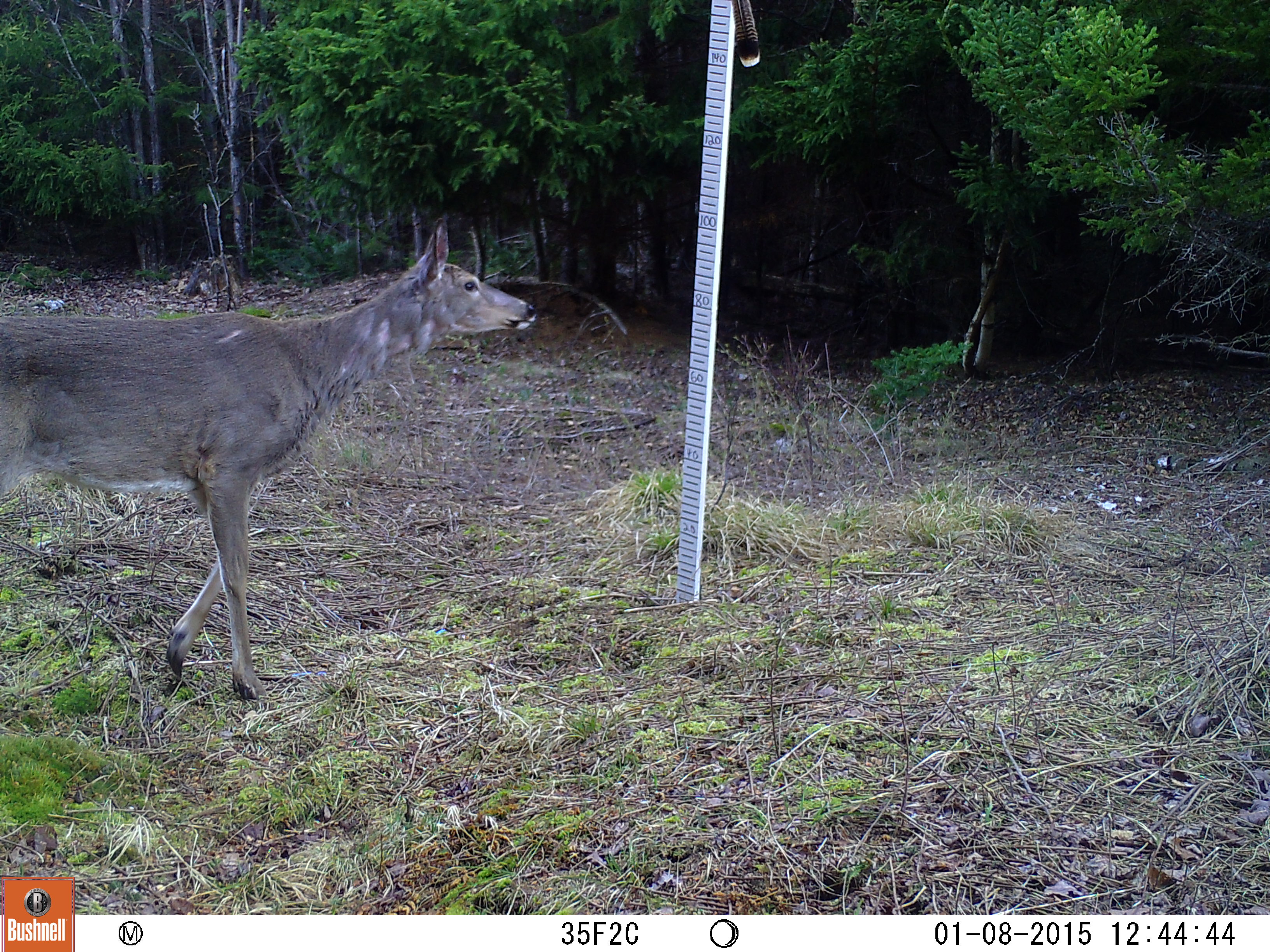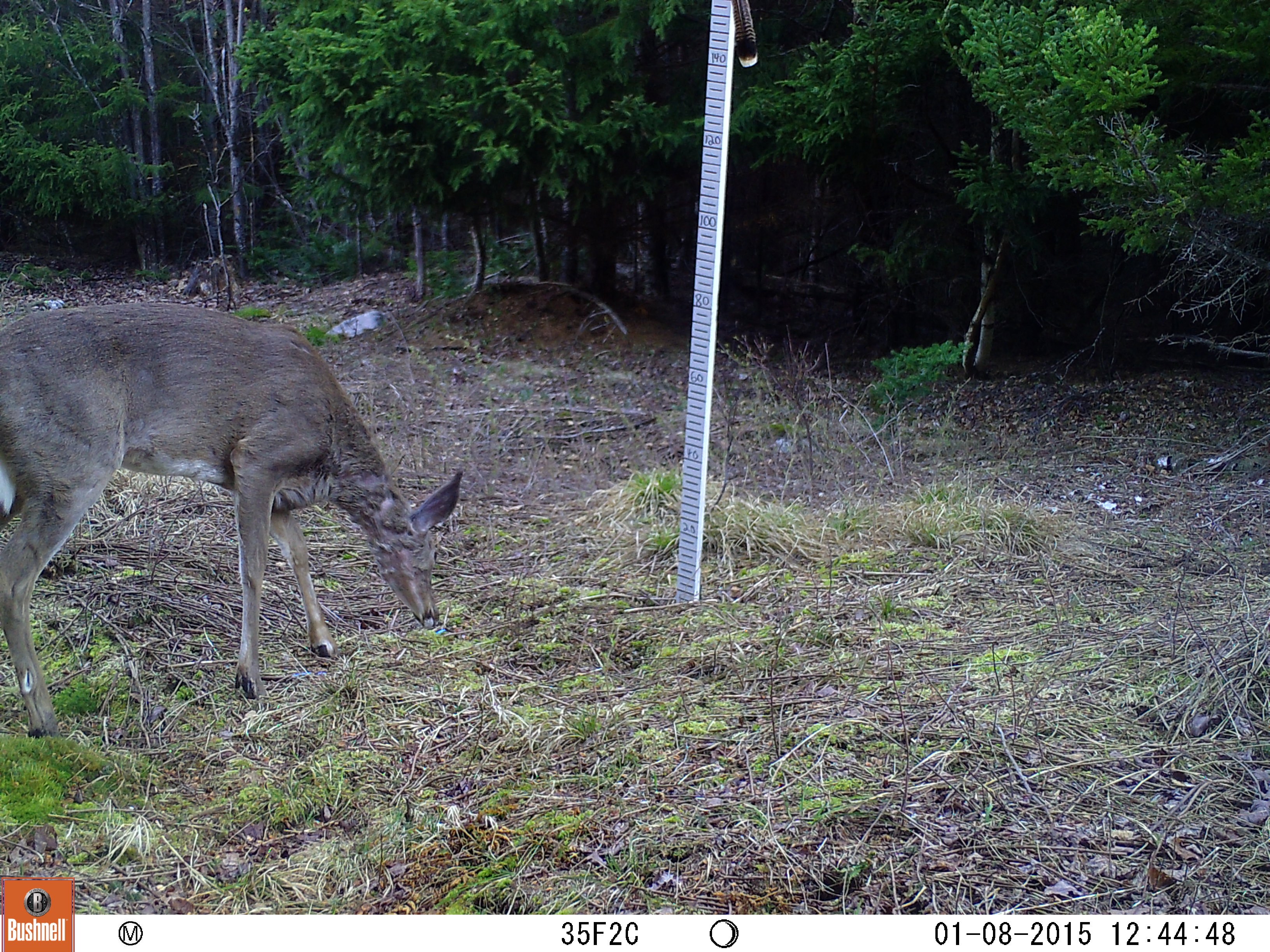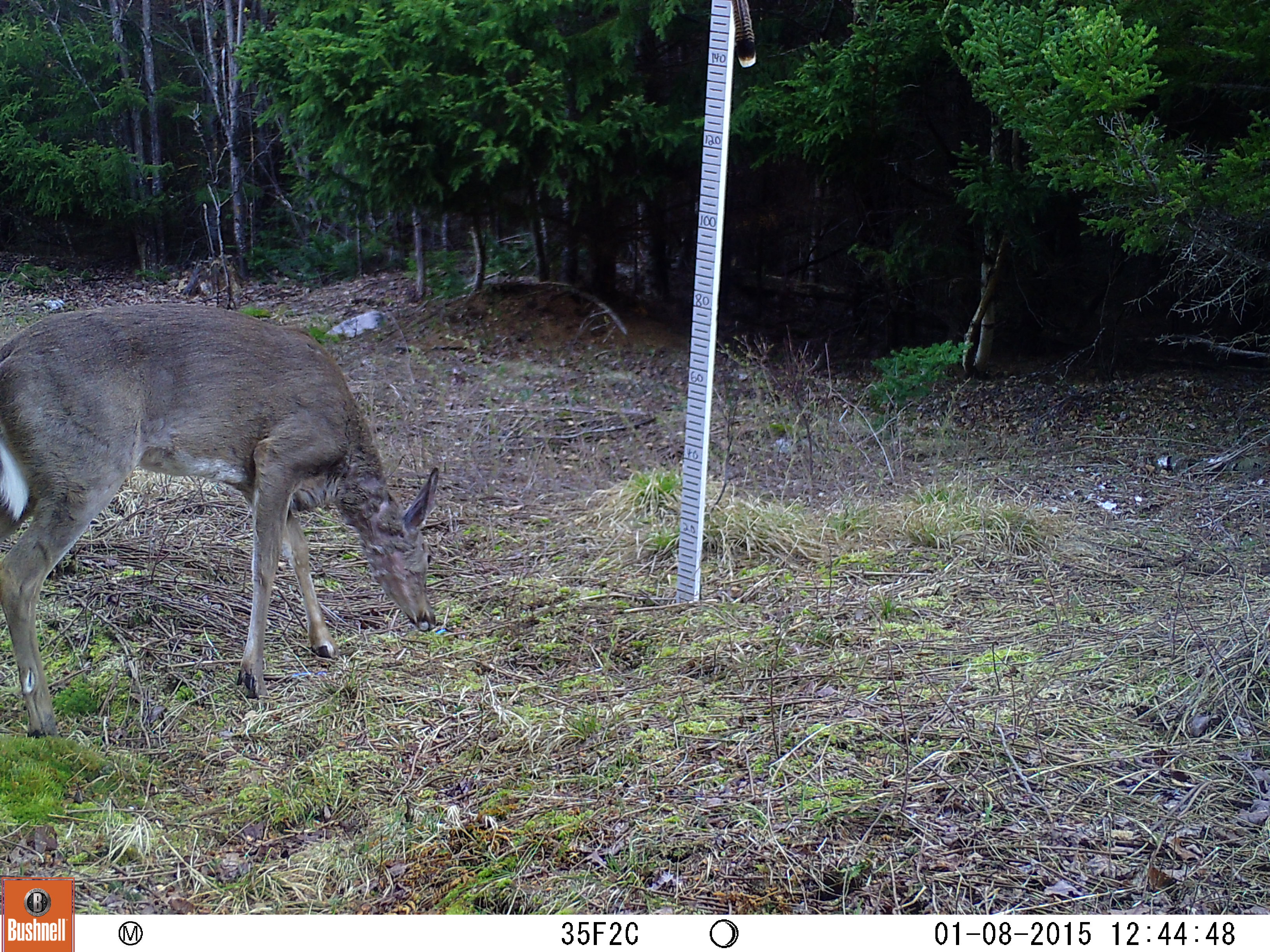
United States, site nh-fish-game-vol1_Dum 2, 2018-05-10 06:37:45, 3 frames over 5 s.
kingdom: Animalia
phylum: Chordata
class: Mammalia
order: Artiodactyla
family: Cervidae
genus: Odocoileus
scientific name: Odocoileus virginianus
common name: white-tailed deer